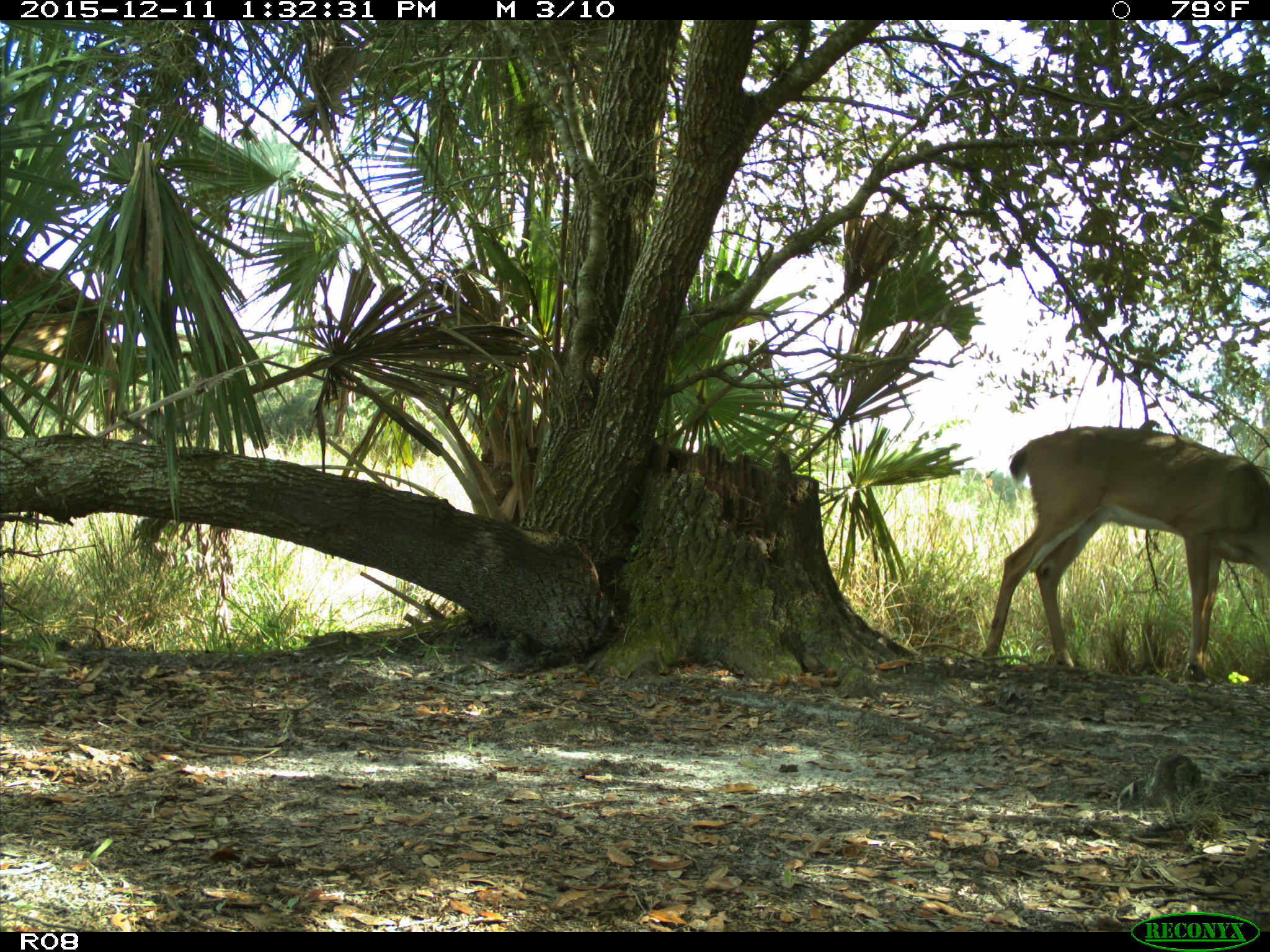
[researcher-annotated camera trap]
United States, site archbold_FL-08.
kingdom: Animalia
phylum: Chordata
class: Mammalia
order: Artiodactyla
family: Cervidae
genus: Odocoileus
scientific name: Odocoileus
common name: deer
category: unidentified deer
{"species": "unidentified deer (deer) (Odocoileus)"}